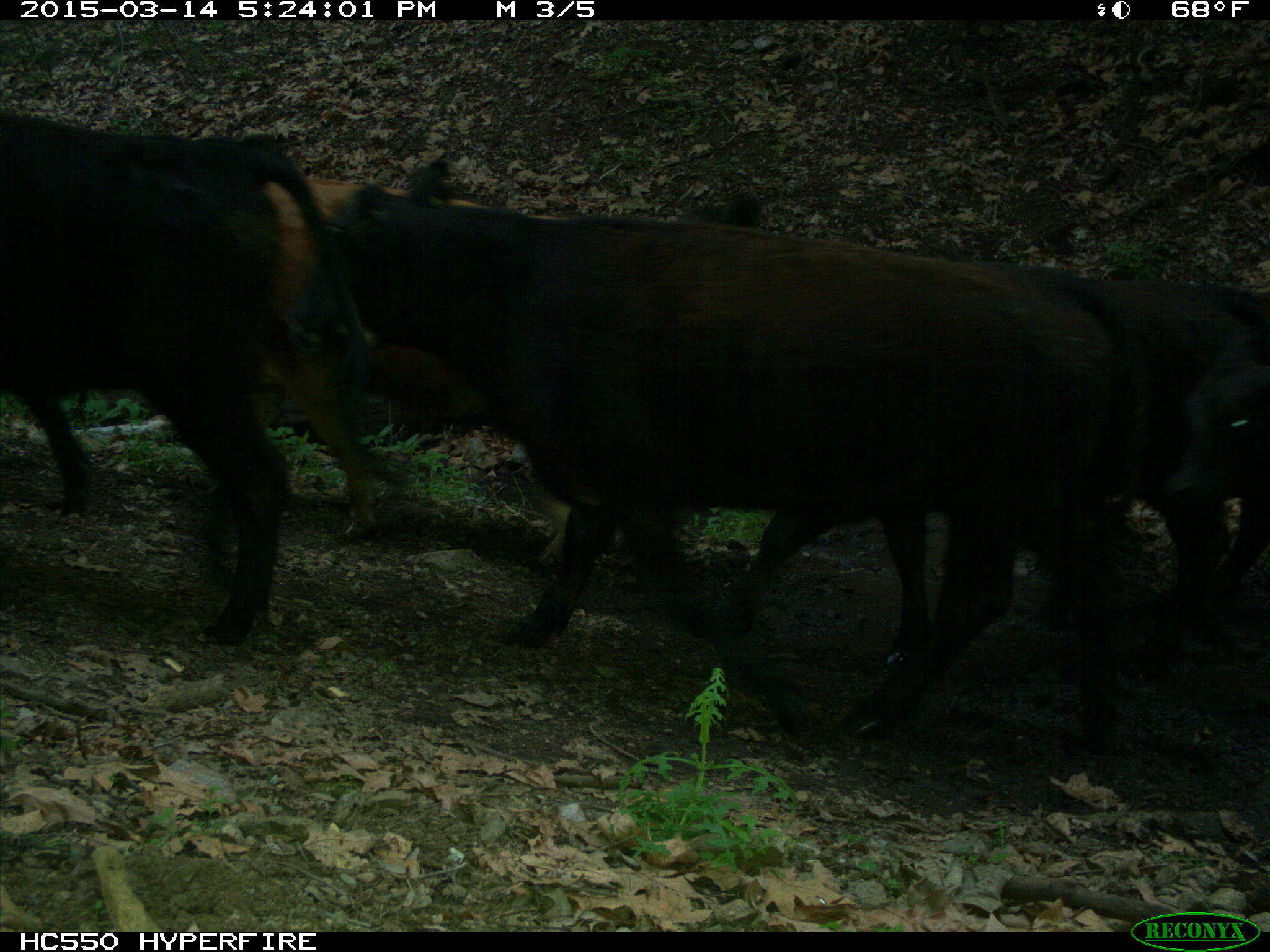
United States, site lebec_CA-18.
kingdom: Animalia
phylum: Chordata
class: Mammalia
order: Artiodactyla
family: Bovidae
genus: Bos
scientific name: Bos taurus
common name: domestic cow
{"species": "Bos taurus (domestic cow)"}